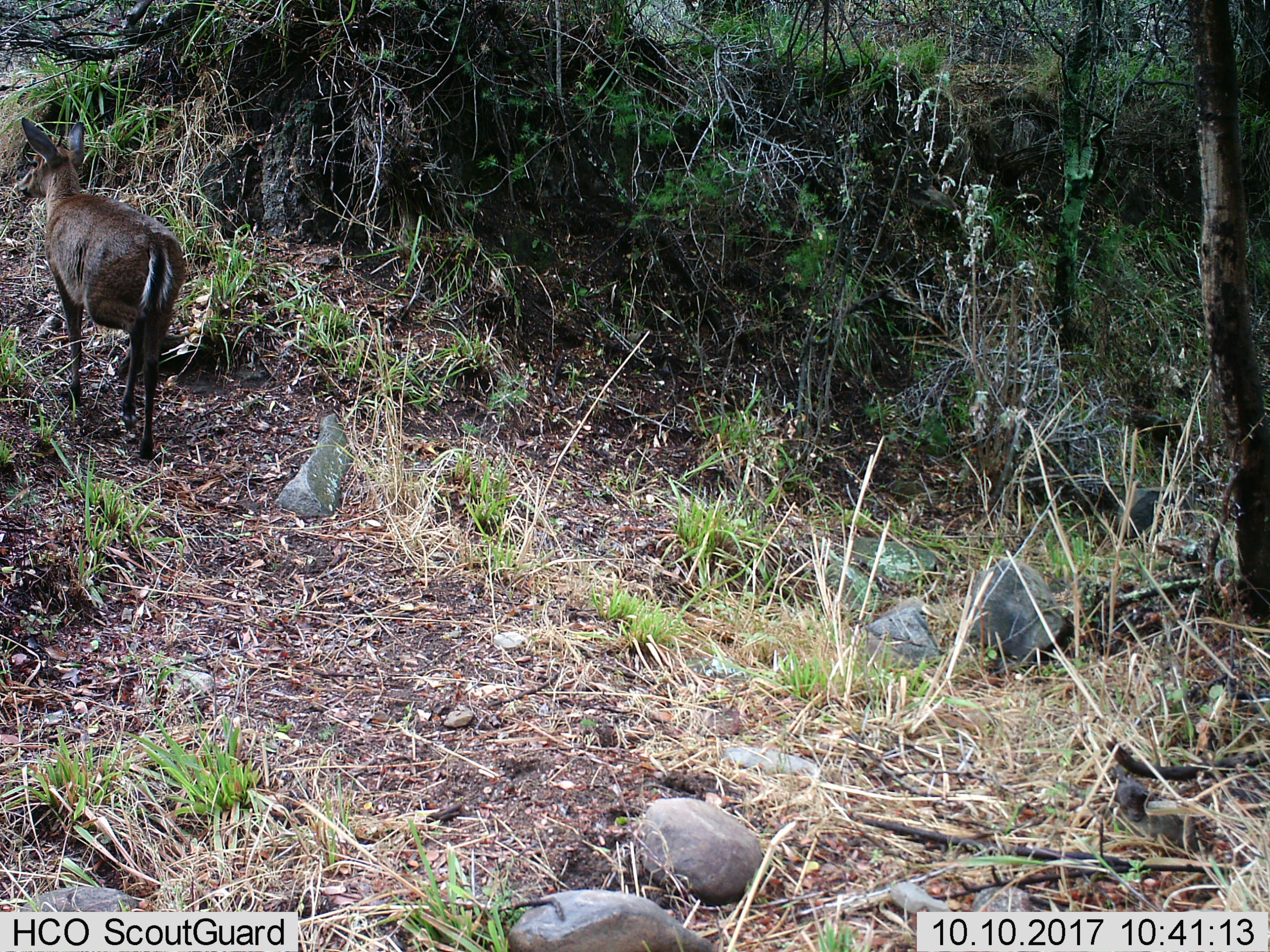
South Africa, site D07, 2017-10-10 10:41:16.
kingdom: Animalia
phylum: Chordata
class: Mammalia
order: Artiodactyla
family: Bovidae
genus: Redunca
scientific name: Redunca fulvorufula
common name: mountain reedbuck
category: reedbuckmountain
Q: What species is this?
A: Reedbuckmountain (mountain reedbuck) (Redunca fulvorufula).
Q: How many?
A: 1.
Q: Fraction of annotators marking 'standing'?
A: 67%.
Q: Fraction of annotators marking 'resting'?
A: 0%.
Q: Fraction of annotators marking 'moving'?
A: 33%.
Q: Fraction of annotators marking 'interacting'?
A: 0%.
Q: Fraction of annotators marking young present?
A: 0%.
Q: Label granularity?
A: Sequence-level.